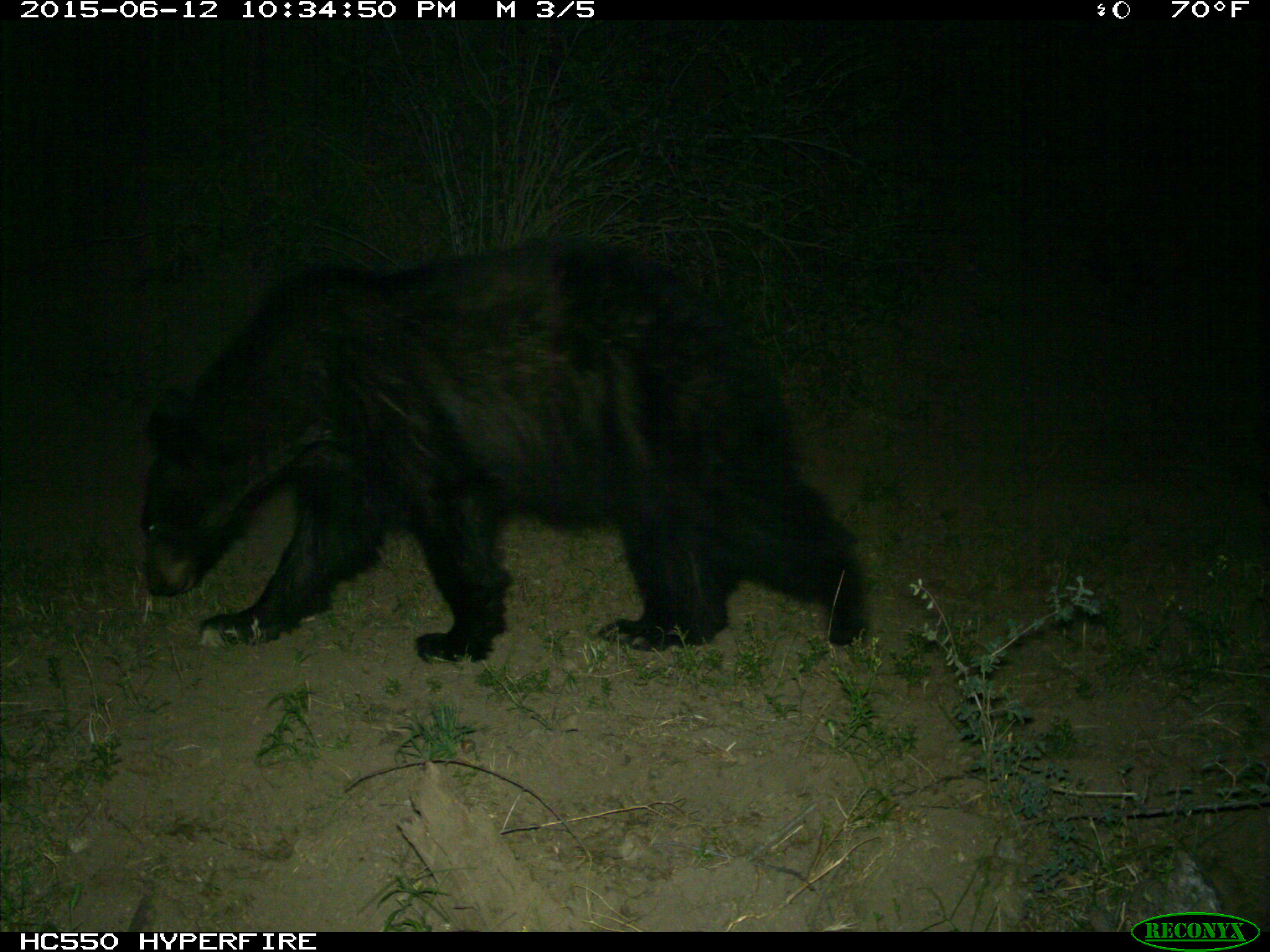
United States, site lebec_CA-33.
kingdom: Animalia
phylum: Chordata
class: Mammalia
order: Carnivora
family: Ursidae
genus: Ursus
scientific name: Ursus americanus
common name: american black bear